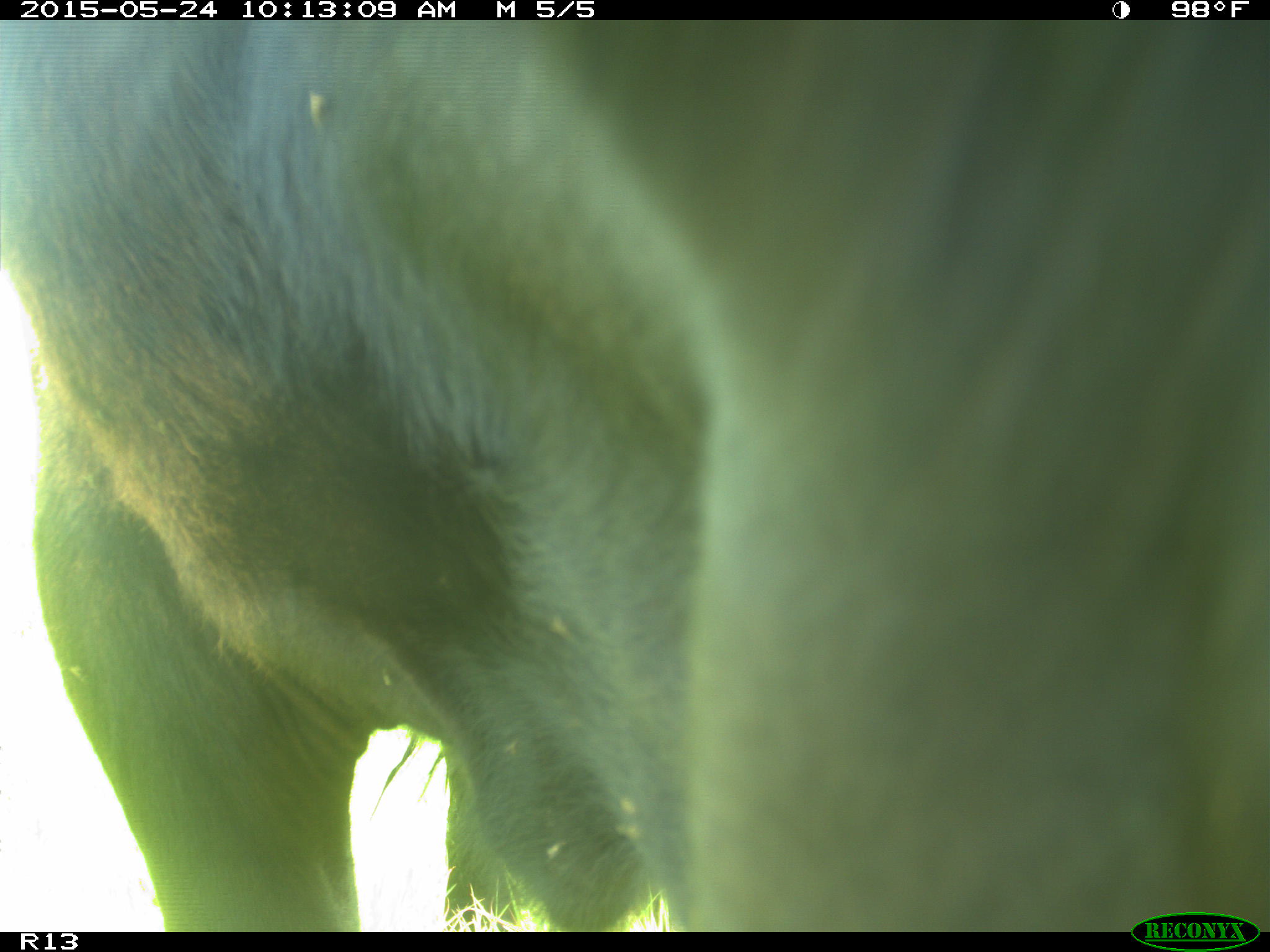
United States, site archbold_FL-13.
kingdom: Animalia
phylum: Chordata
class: Mammalia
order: Artiodactyla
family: Bovidae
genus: Bos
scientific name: Bos taurus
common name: domestic cow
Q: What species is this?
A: Bos taurus (domestic cow).